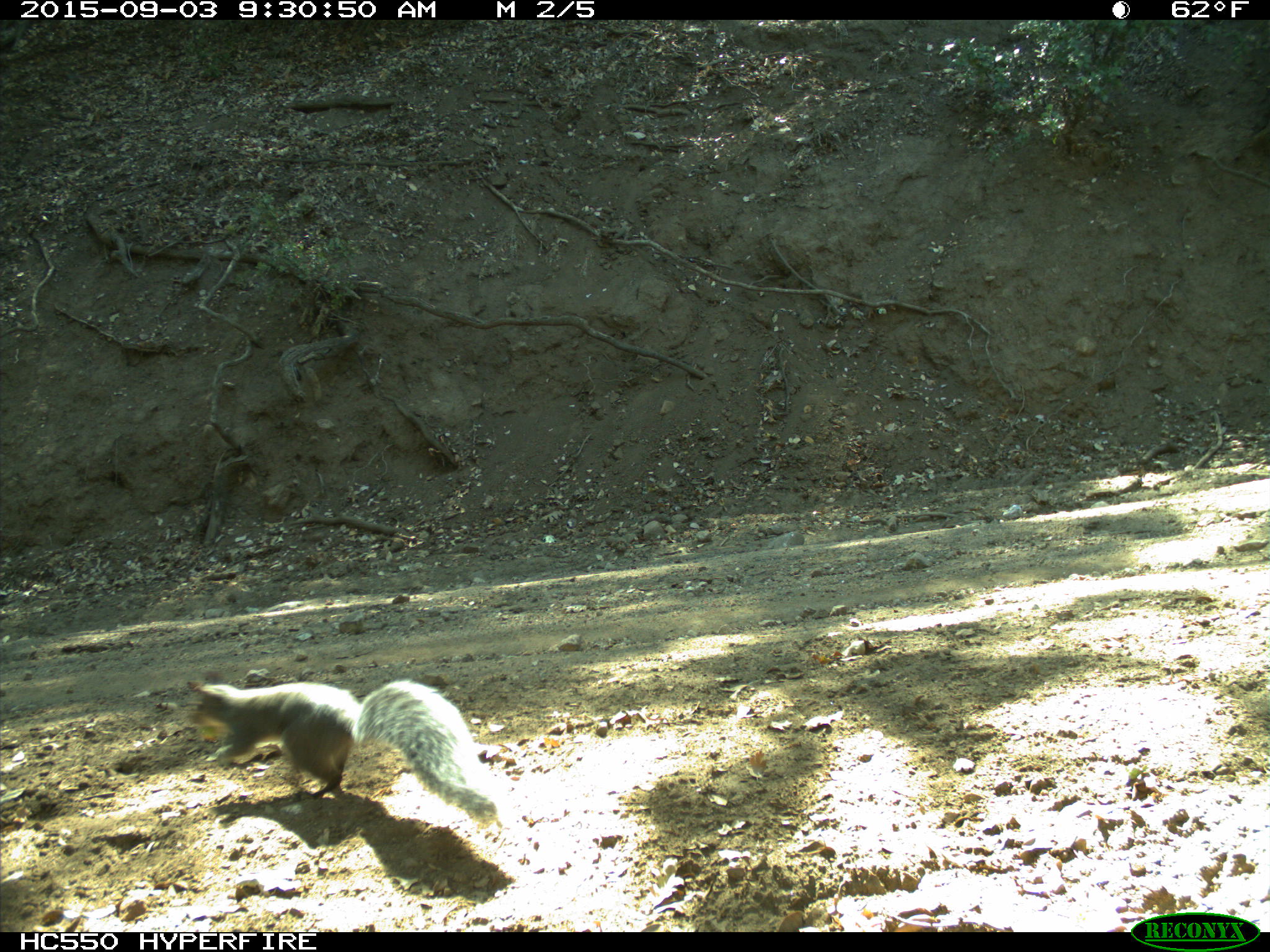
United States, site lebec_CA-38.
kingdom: Animalia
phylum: Chordata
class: Mammalia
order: Rodentia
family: Sciuridae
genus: Sciurus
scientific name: Sciurus carolinensis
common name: eastern gray squirrel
Sciurus carolinensis (eastern gray squirrel).